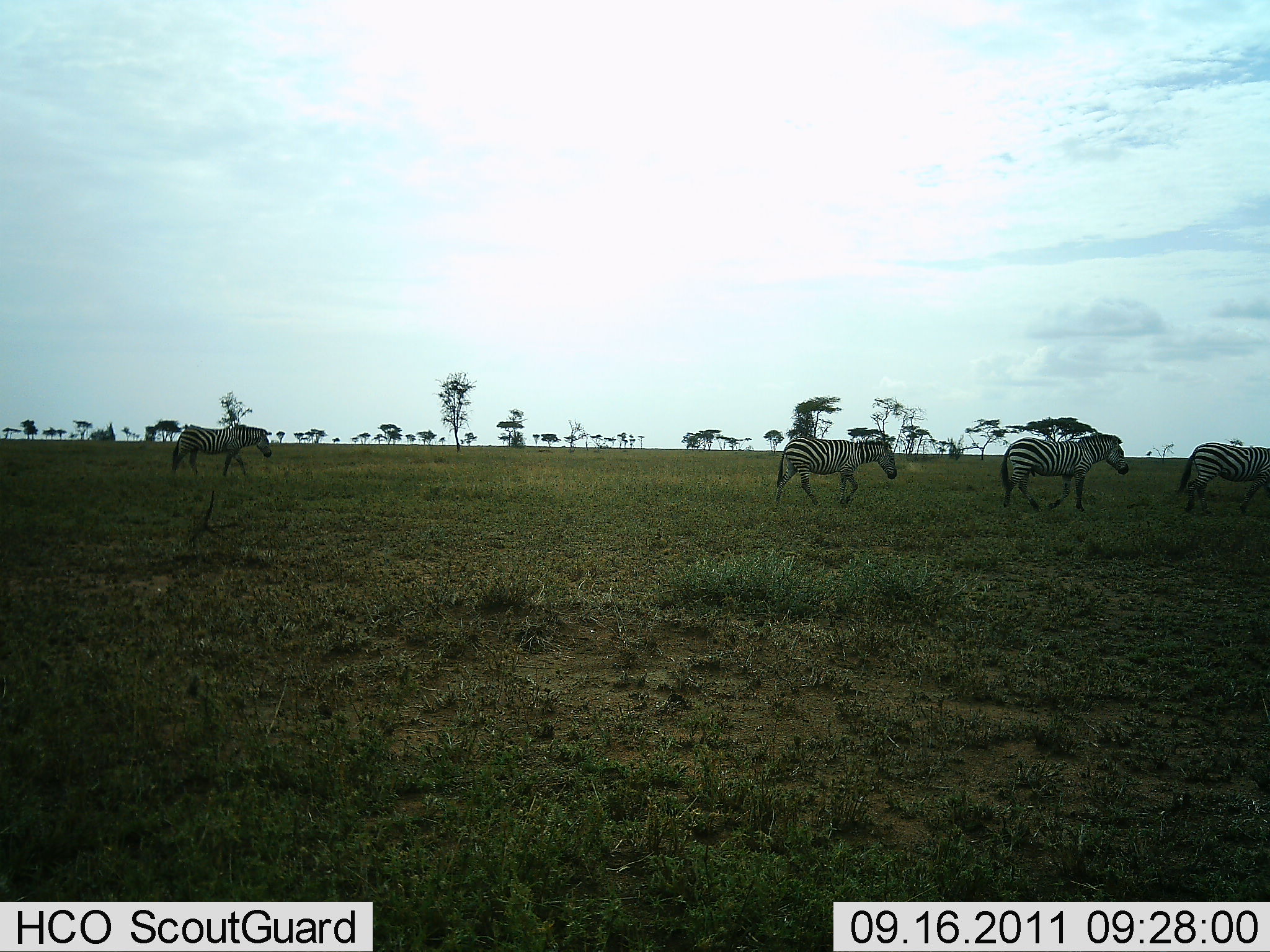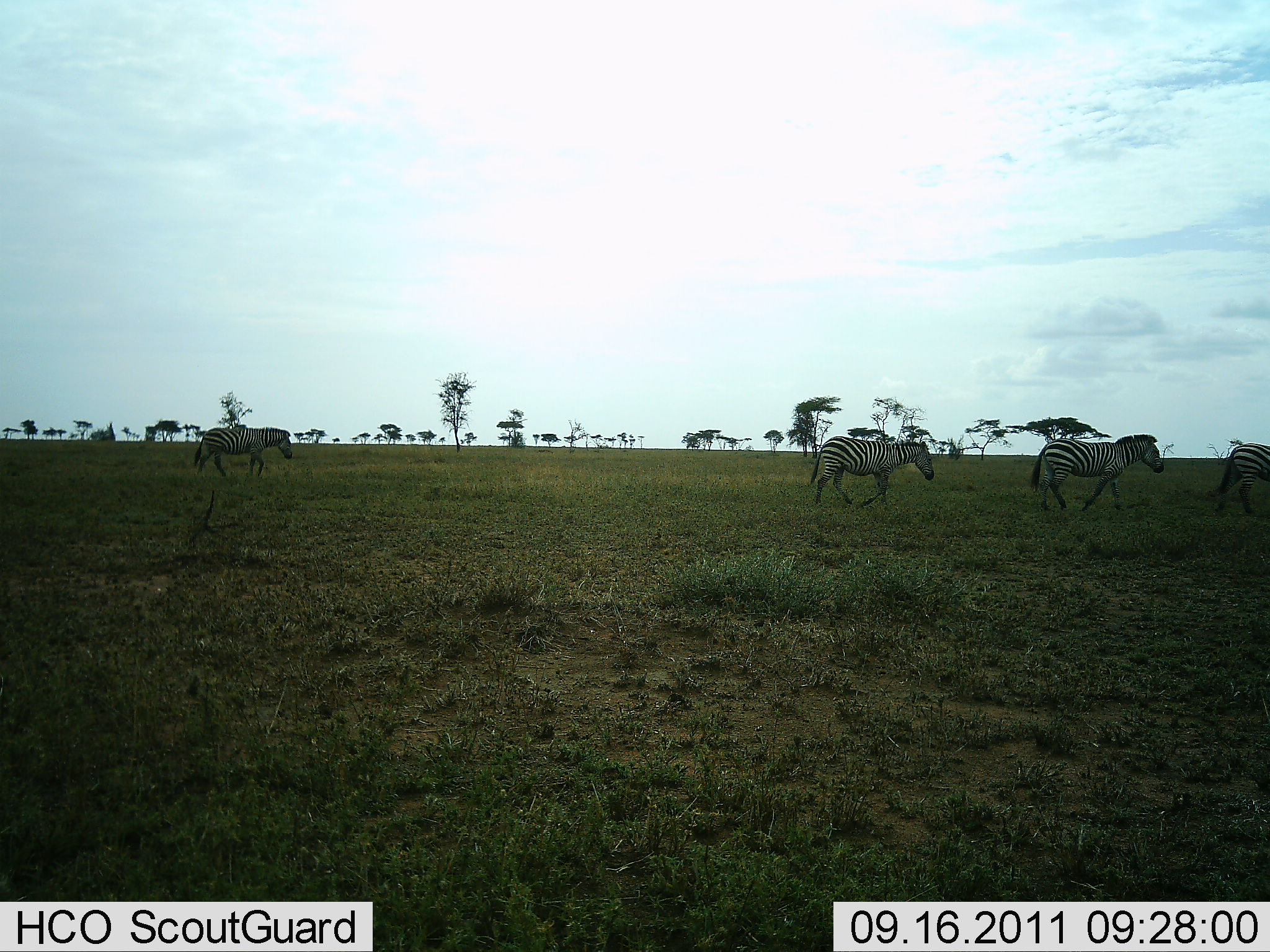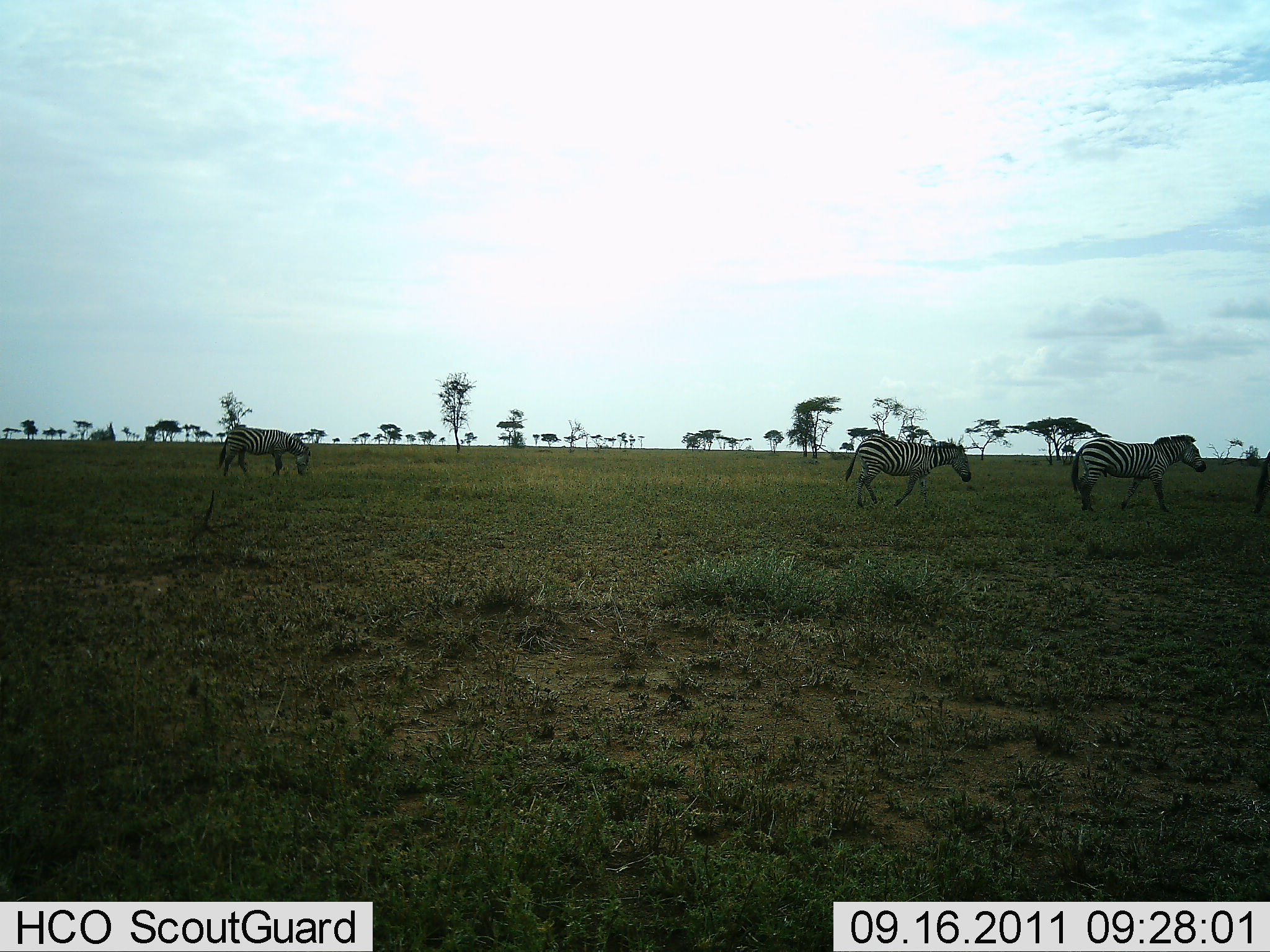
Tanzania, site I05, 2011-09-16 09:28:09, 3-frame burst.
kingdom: Animalia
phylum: Chordata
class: Mammalia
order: Perissodactyla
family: Equidae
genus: Equus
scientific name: Equus quagga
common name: plains zebra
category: zebra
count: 4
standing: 8%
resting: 0%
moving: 92%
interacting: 0%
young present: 0%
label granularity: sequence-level